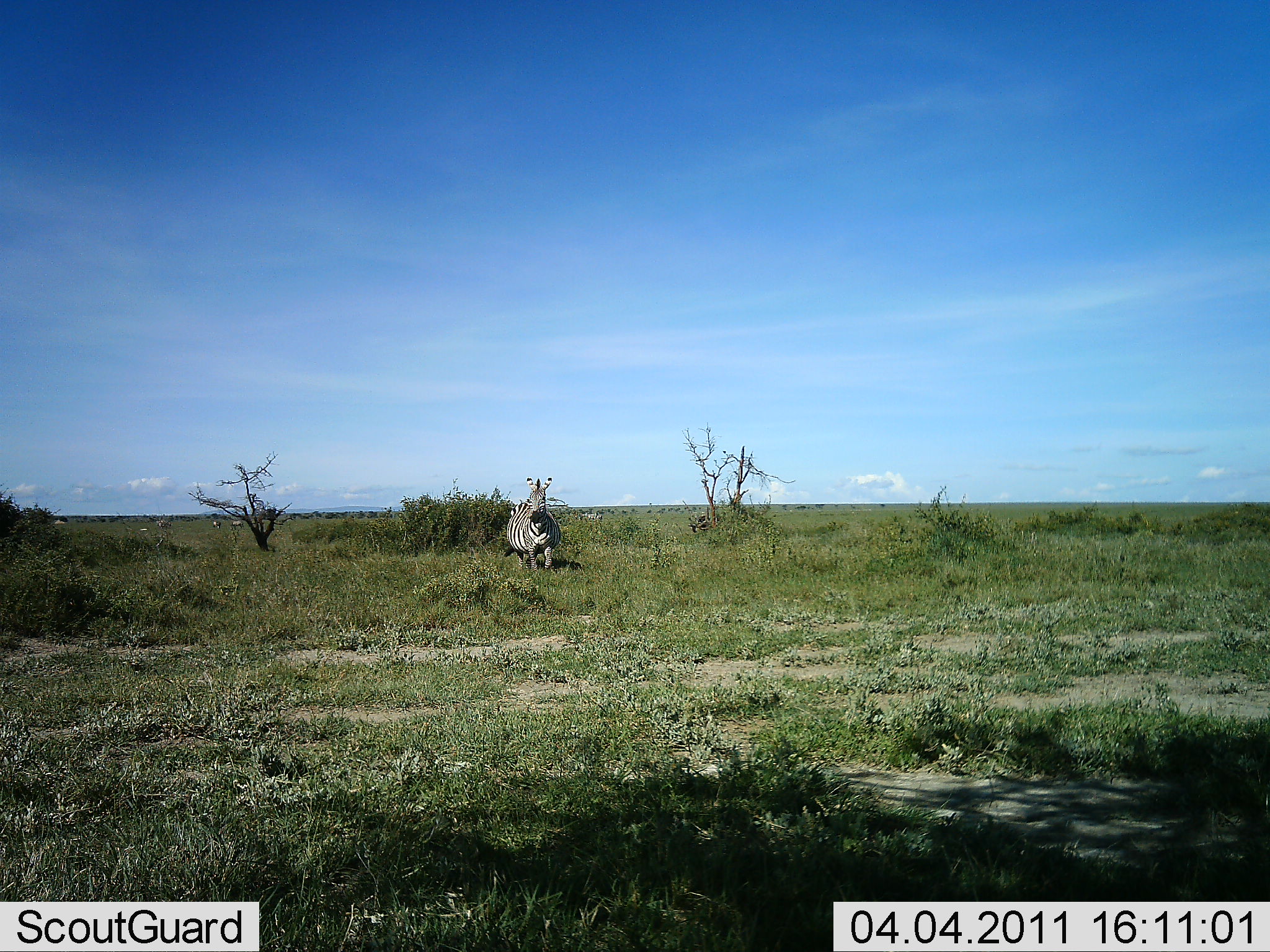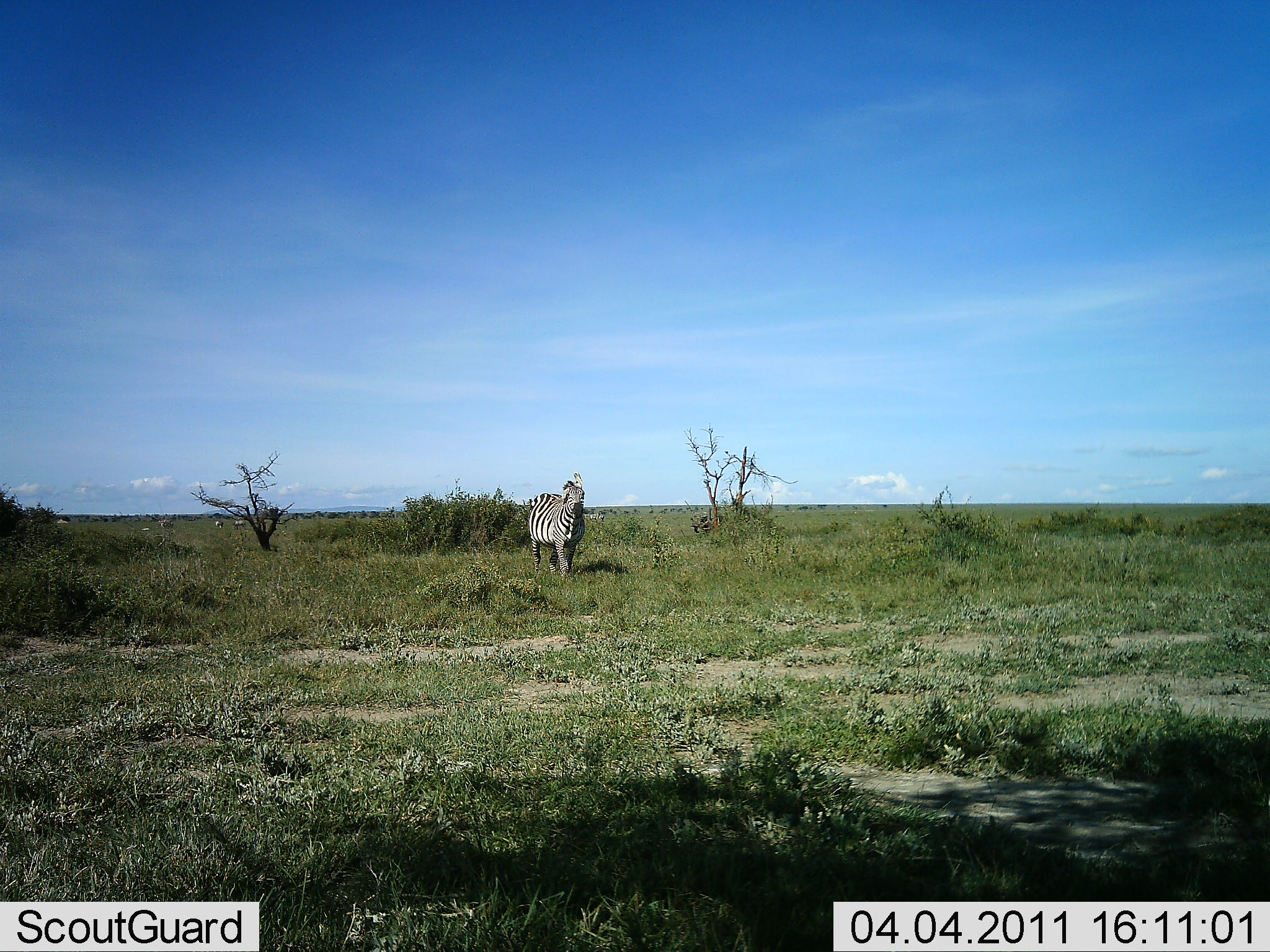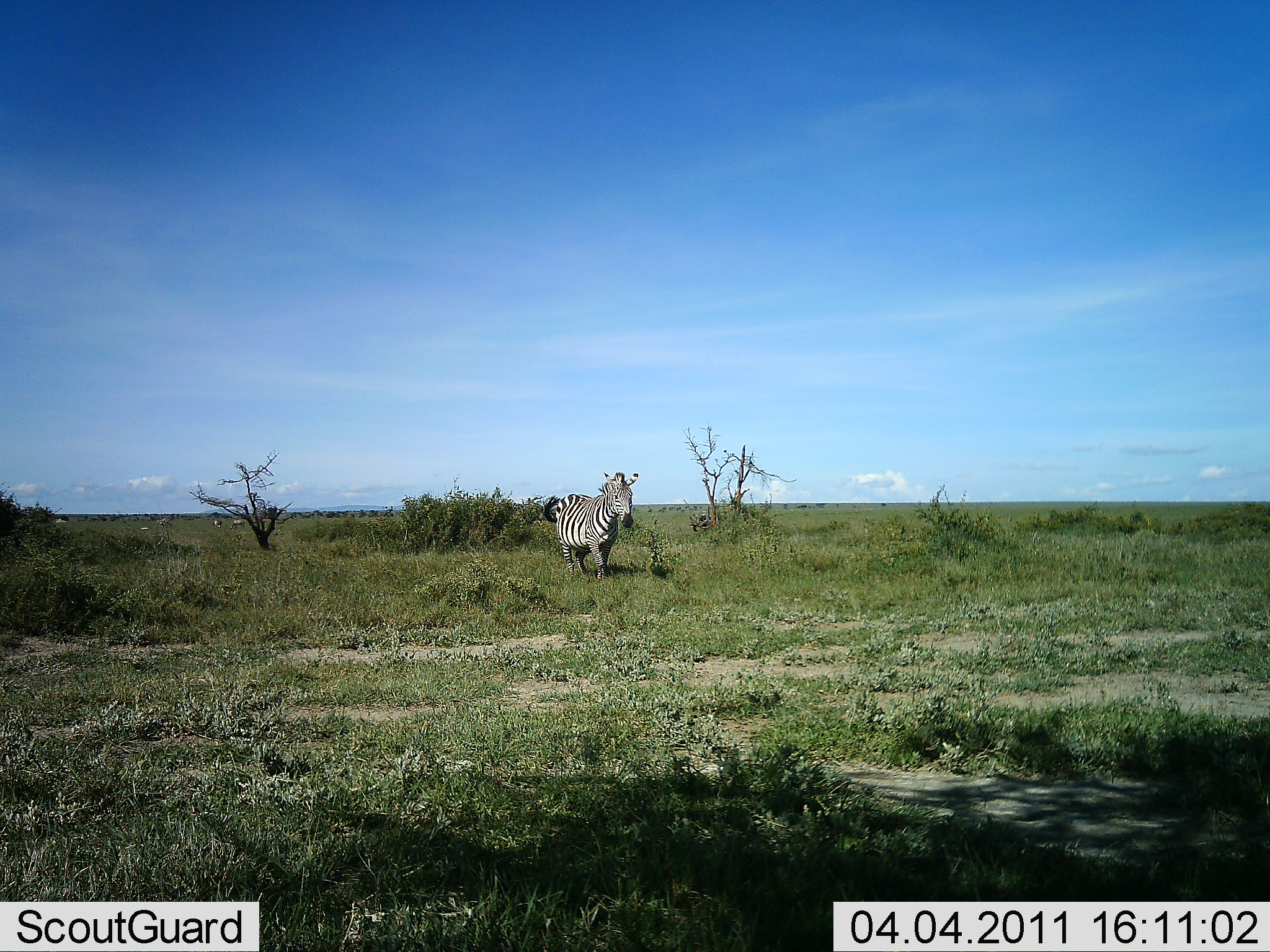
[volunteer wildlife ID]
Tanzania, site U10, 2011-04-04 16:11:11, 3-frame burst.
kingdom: Animalia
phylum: Chordata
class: Mammalia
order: Perissodactyla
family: Equidae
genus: Equus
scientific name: Equus quagga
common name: plains zebra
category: zebra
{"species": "zebra (plains zebra) (Equus quagga)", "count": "1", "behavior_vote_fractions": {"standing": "9%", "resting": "0%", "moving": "91%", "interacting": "0%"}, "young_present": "0%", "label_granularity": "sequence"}